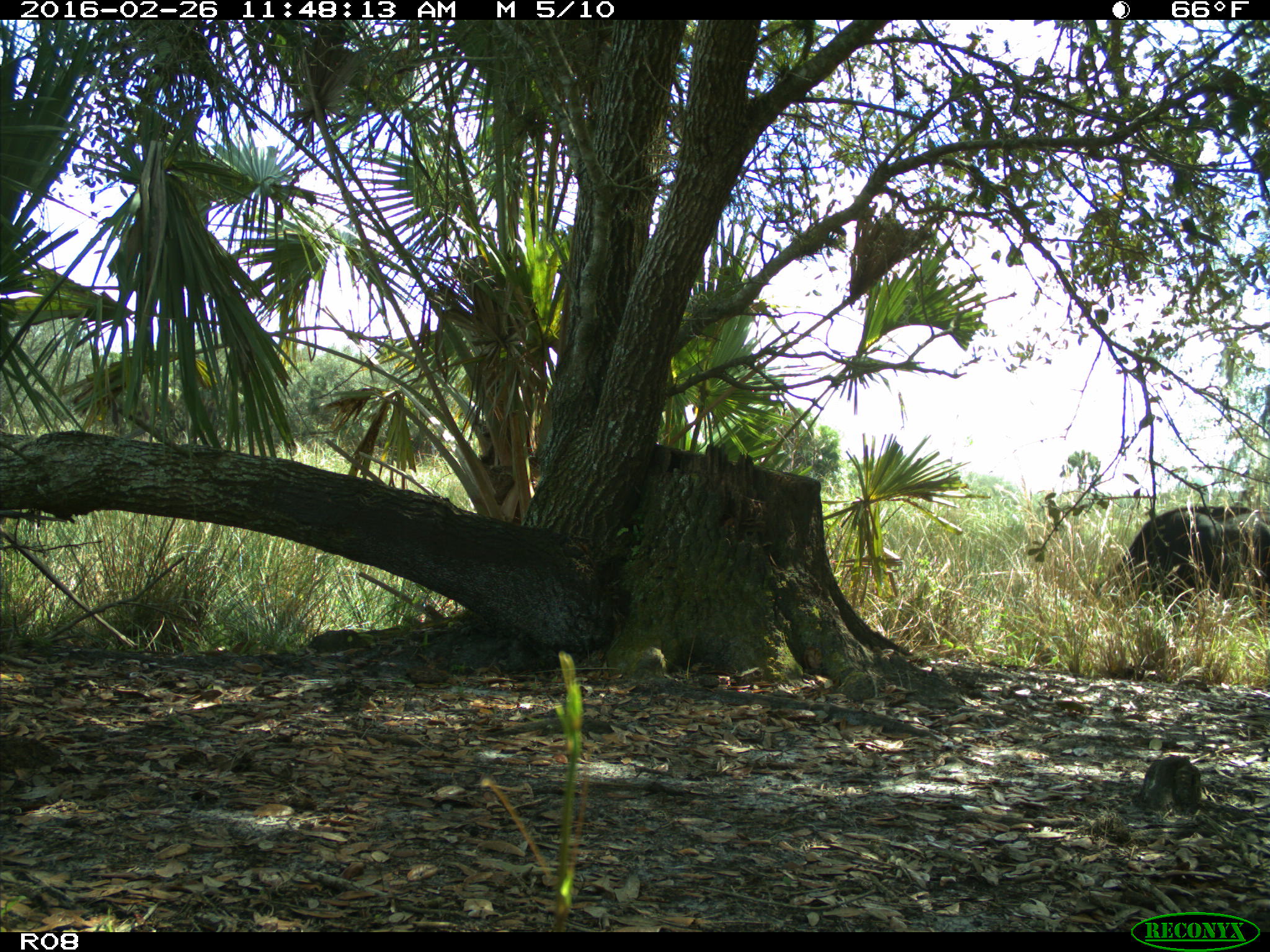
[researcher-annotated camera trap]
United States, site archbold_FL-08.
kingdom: Animalia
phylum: Chordata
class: Mammalia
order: Artiodactyla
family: Bovidae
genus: Bos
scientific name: Bos taurus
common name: domestic cow